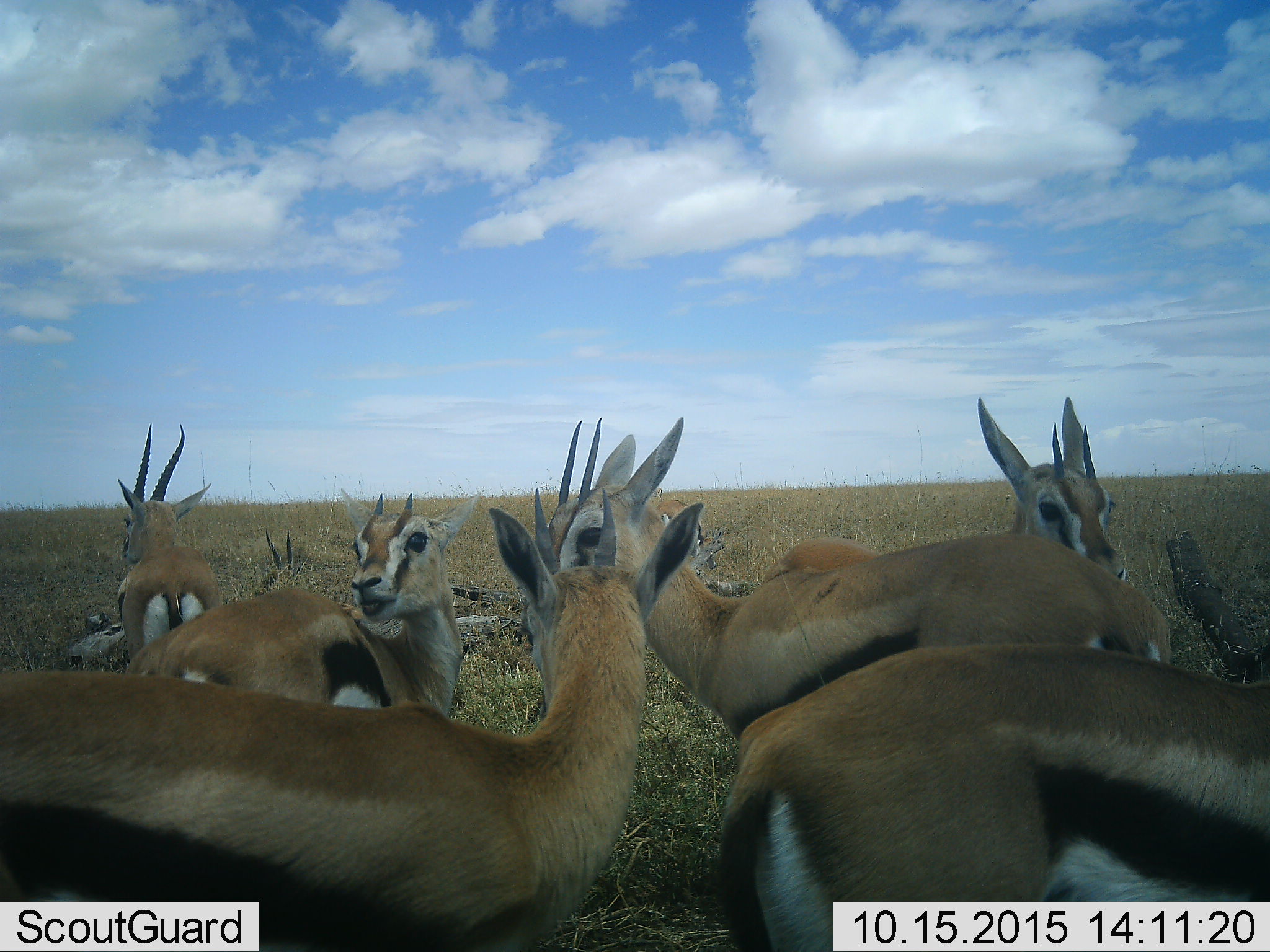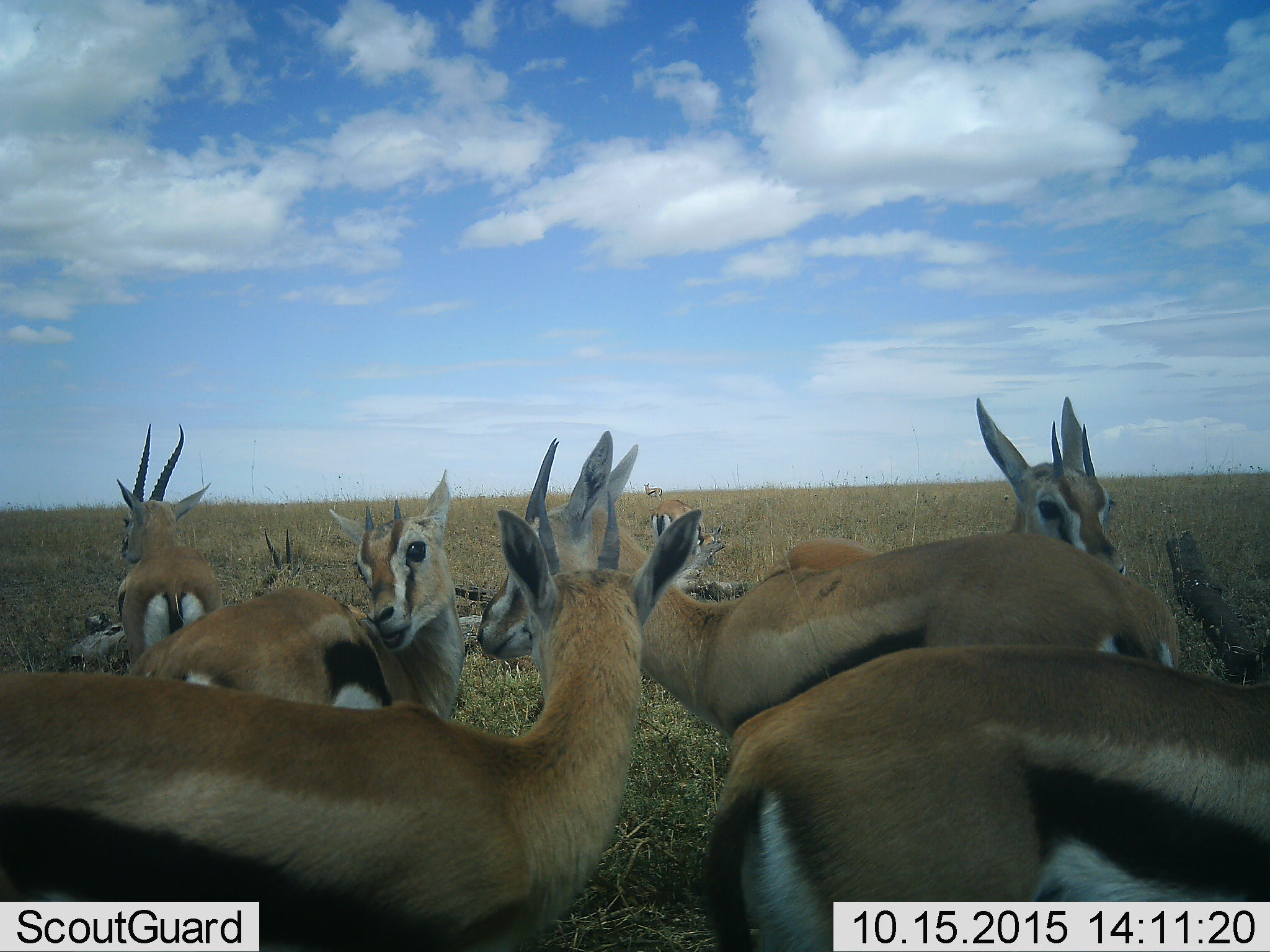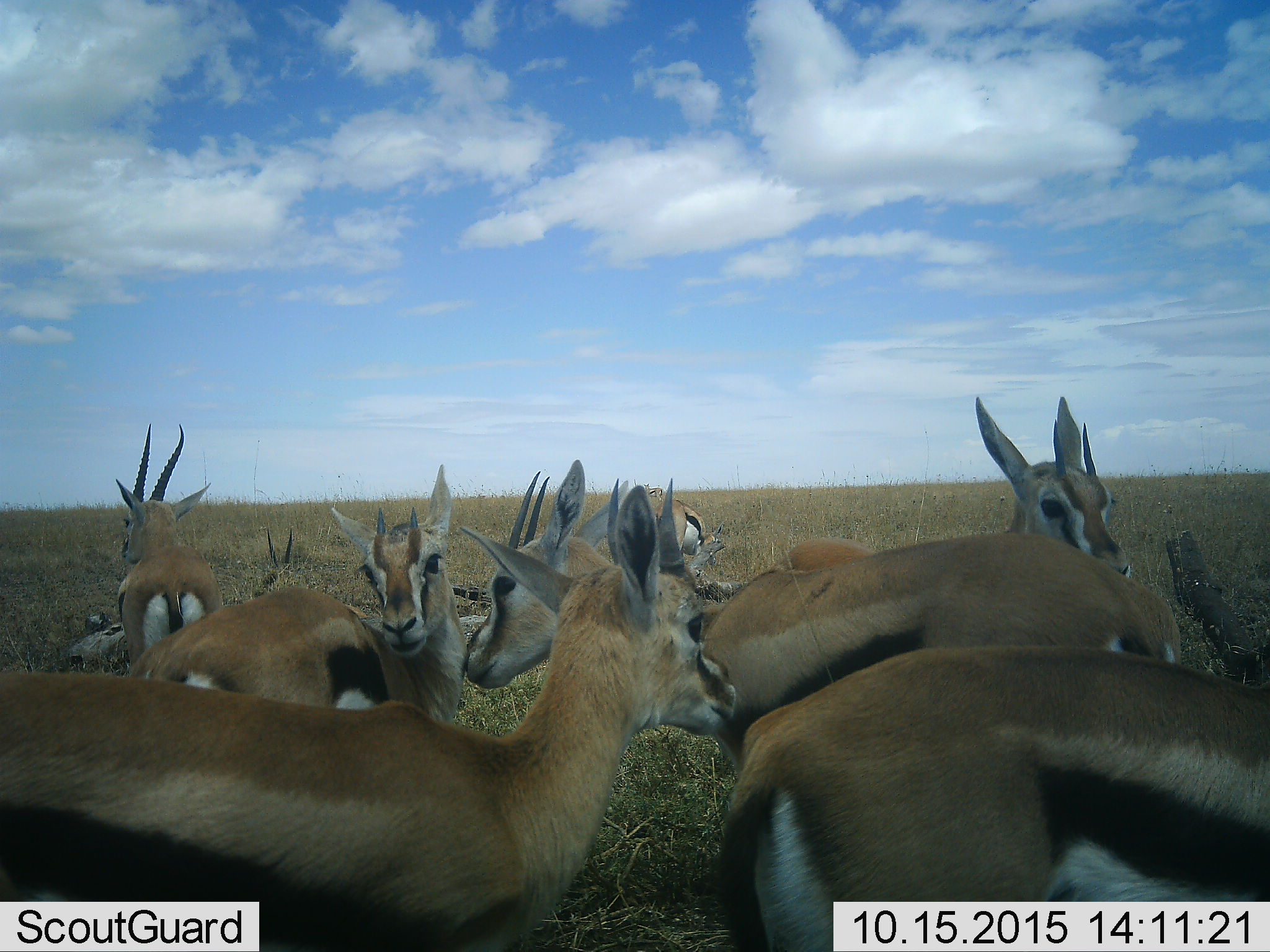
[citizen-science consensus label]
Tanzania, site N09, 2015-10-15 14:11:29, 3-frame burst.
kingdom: Animalia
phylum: Chordata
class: Mammalia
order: Artiodactyla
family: Bovidae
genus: Eudorcas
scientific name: Eudorcas thomsonii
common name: thomson's gazelle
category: gazellethomsons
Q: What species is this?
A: Gazellethomsons (thomson's gazelle) (Eudorcas thomsonii).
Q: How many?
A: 8.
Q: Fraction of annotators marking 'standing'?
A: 89%.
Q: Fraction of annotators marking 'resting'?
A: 44%.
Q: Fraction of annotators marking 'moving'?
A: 11%.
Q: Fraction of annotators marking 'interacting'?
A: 22%.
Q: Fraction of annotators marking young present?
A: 11%.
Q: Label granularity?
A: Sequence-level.